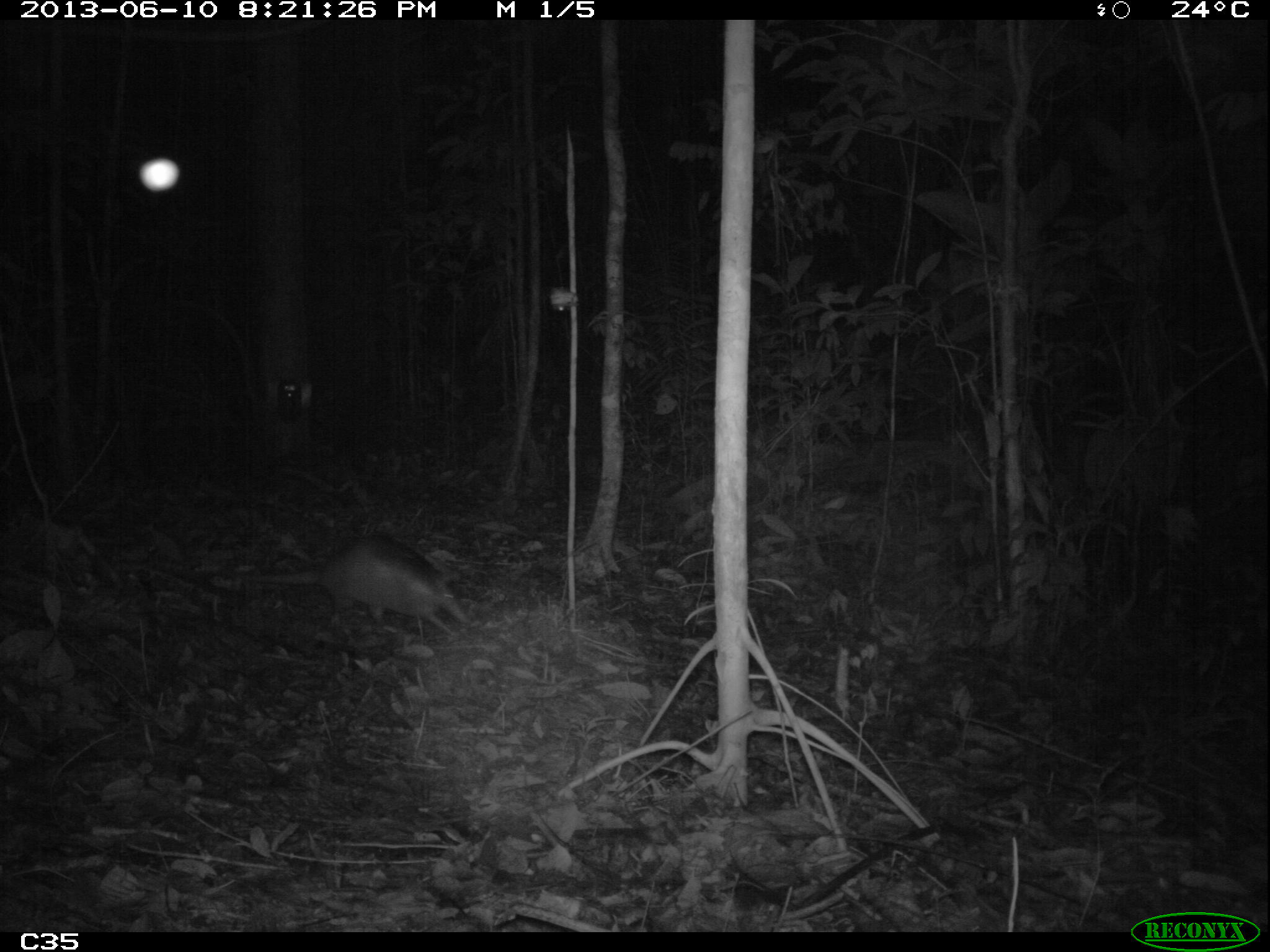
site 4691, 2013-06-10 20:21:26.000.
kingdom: Animalia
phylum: Chordata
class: Mammalia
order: Cingulata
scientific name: Cingulata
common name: armadillo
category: unknown armadillo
Unknown armadillo (armadillo) (Cingulata), count 1.